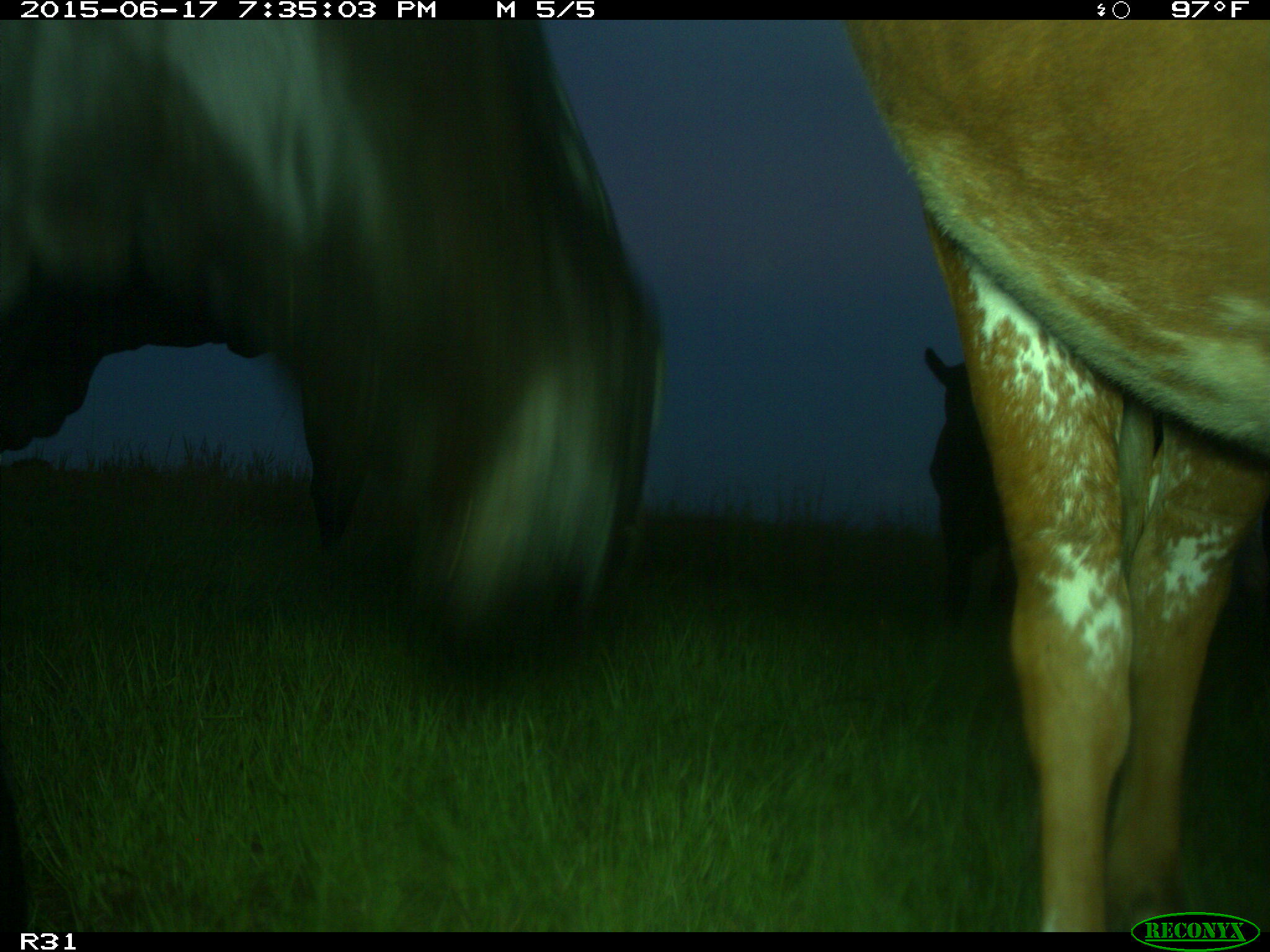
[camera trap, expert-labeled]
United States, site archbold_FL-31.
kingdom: Animalia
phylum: Chordata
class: Mammalia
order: Artiodactyla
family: Bovidae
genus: Bos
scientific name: Bos taurus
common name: domestic cow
Bos taurus (domestic cow).